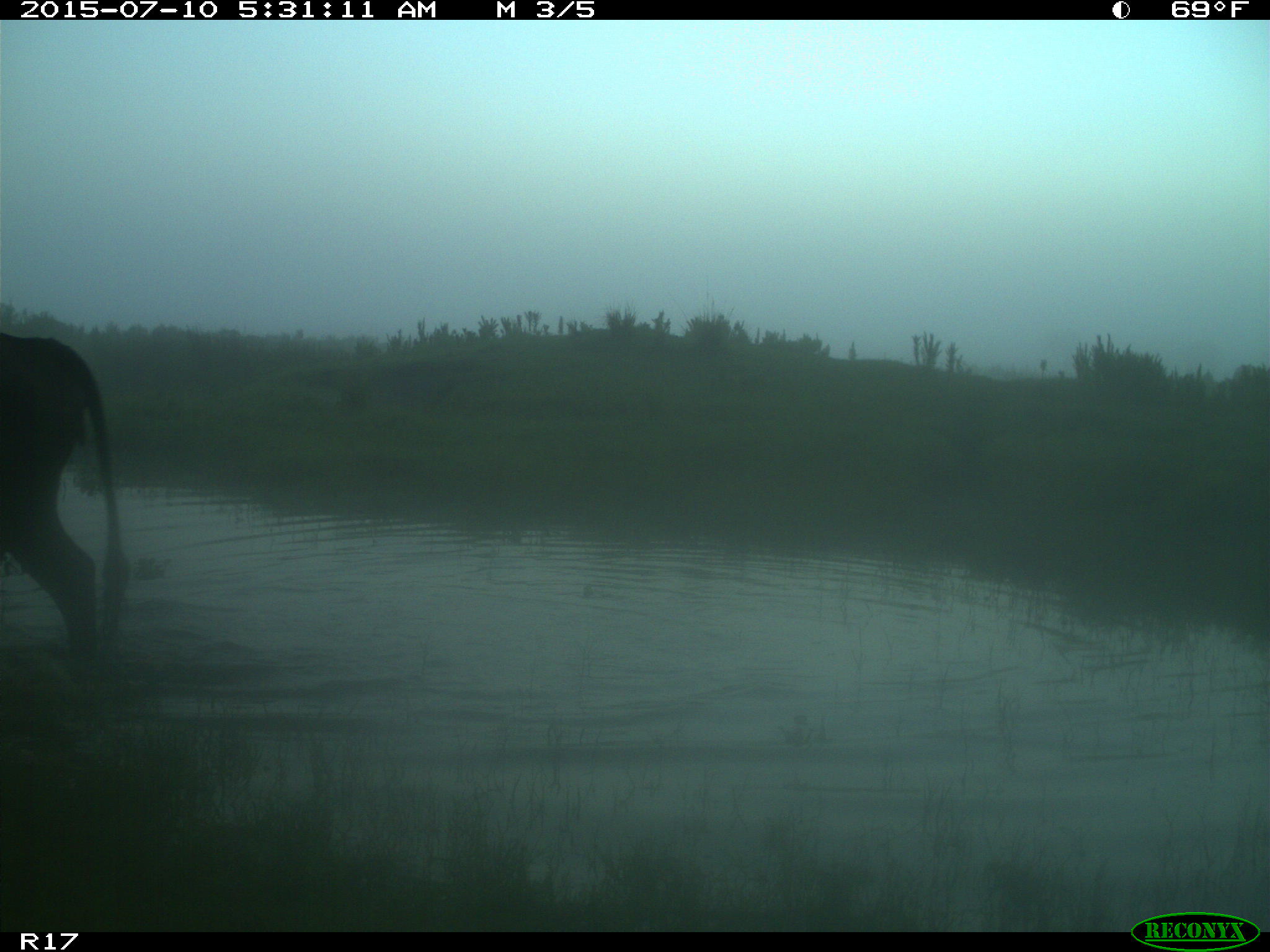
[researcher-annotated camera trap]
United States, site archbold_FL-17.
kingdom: Animalia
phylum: Chordata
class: Mammalia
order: Artiodactyla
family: Bovidae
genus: Bos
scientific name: Bos taurus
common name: domestic cow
Bos taurus (domestic cow).